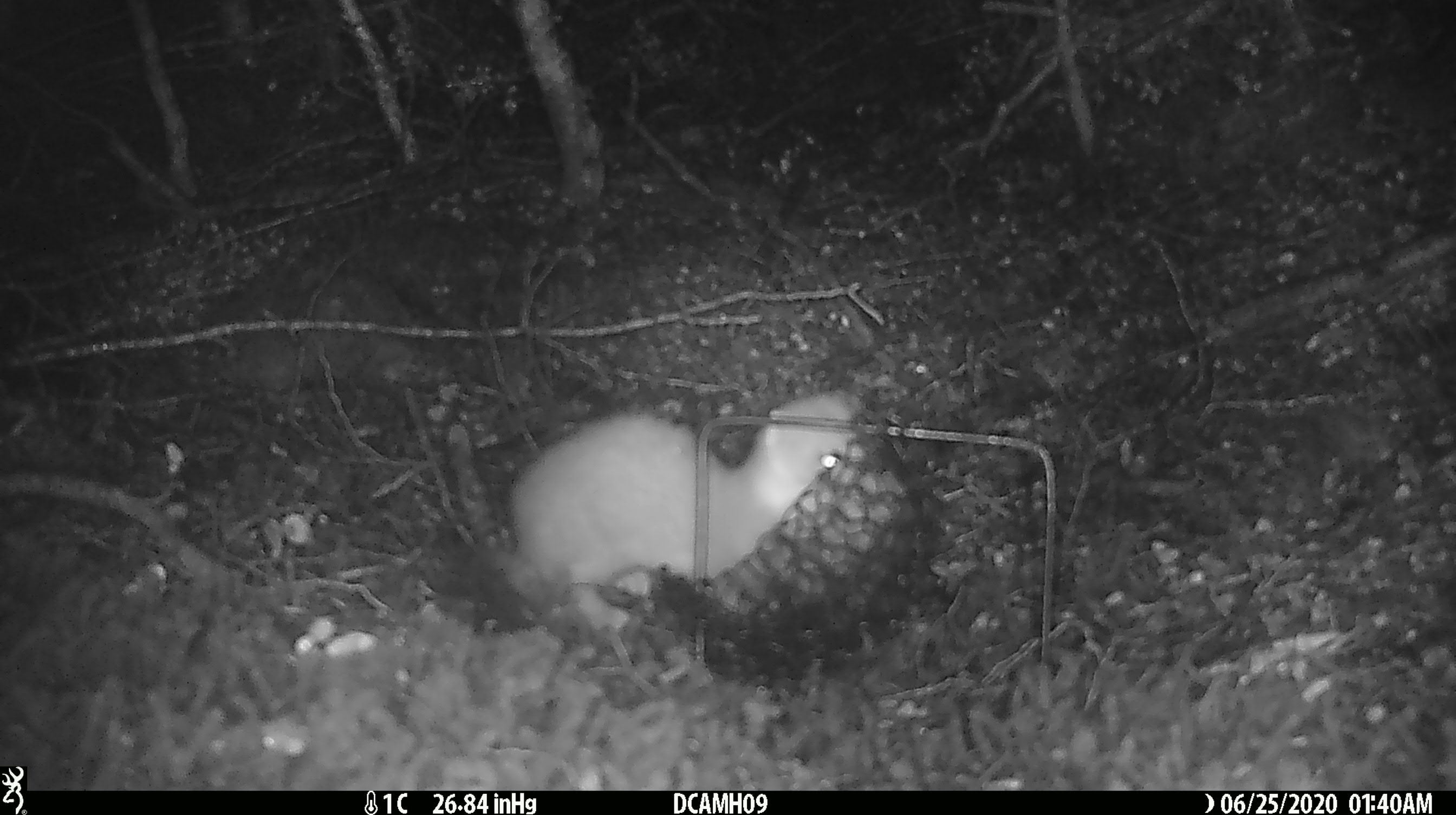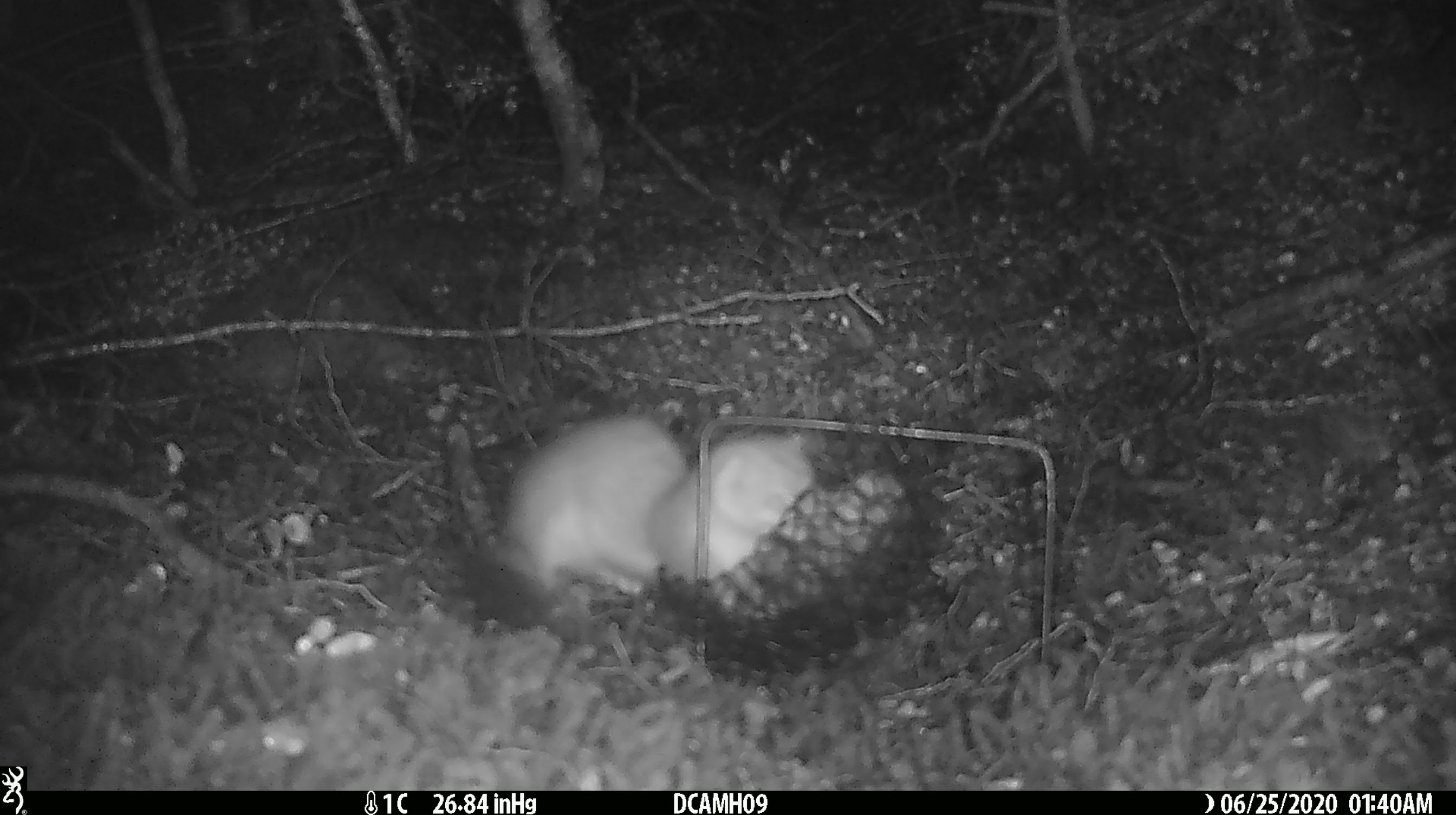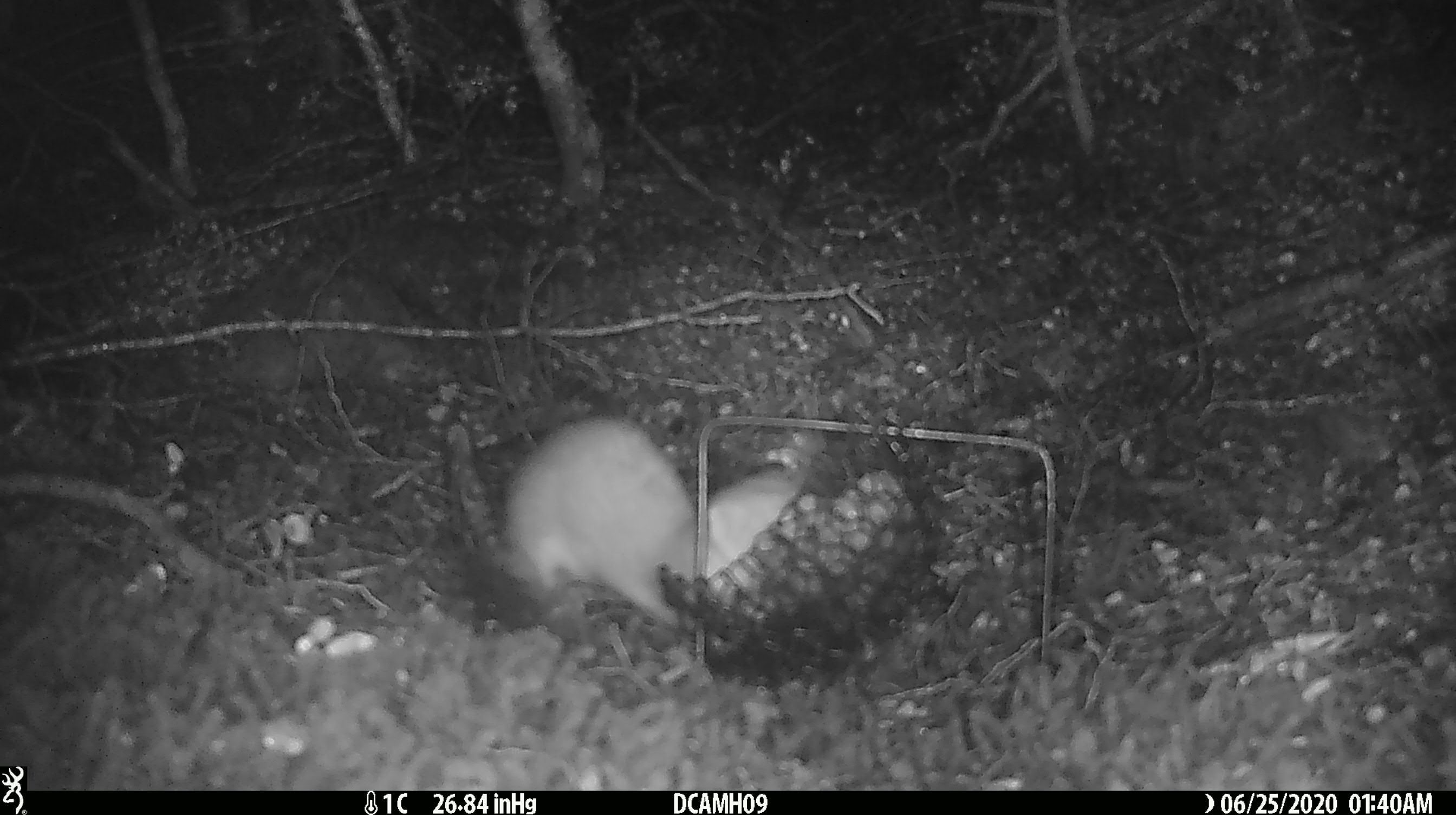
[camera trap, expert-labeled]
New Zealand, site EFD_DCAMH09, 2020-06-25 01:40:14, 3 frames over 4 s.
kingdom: Animalia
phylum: Chordata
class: Mammalia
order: Carnivora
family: Mustelidae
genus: Mustela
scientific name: Mustela erminea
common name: stoat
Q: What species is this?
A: Stoat (Mustela erminea).